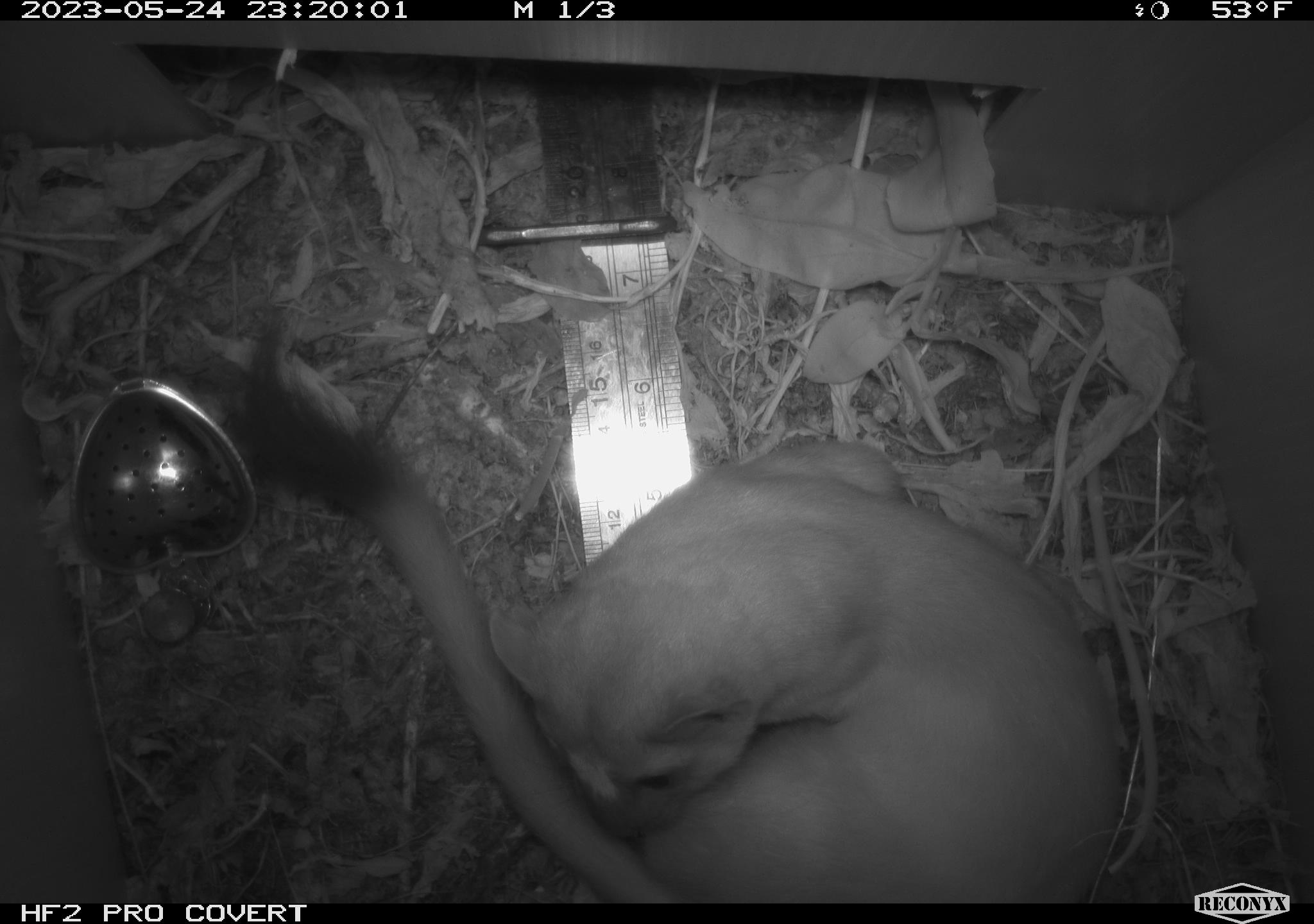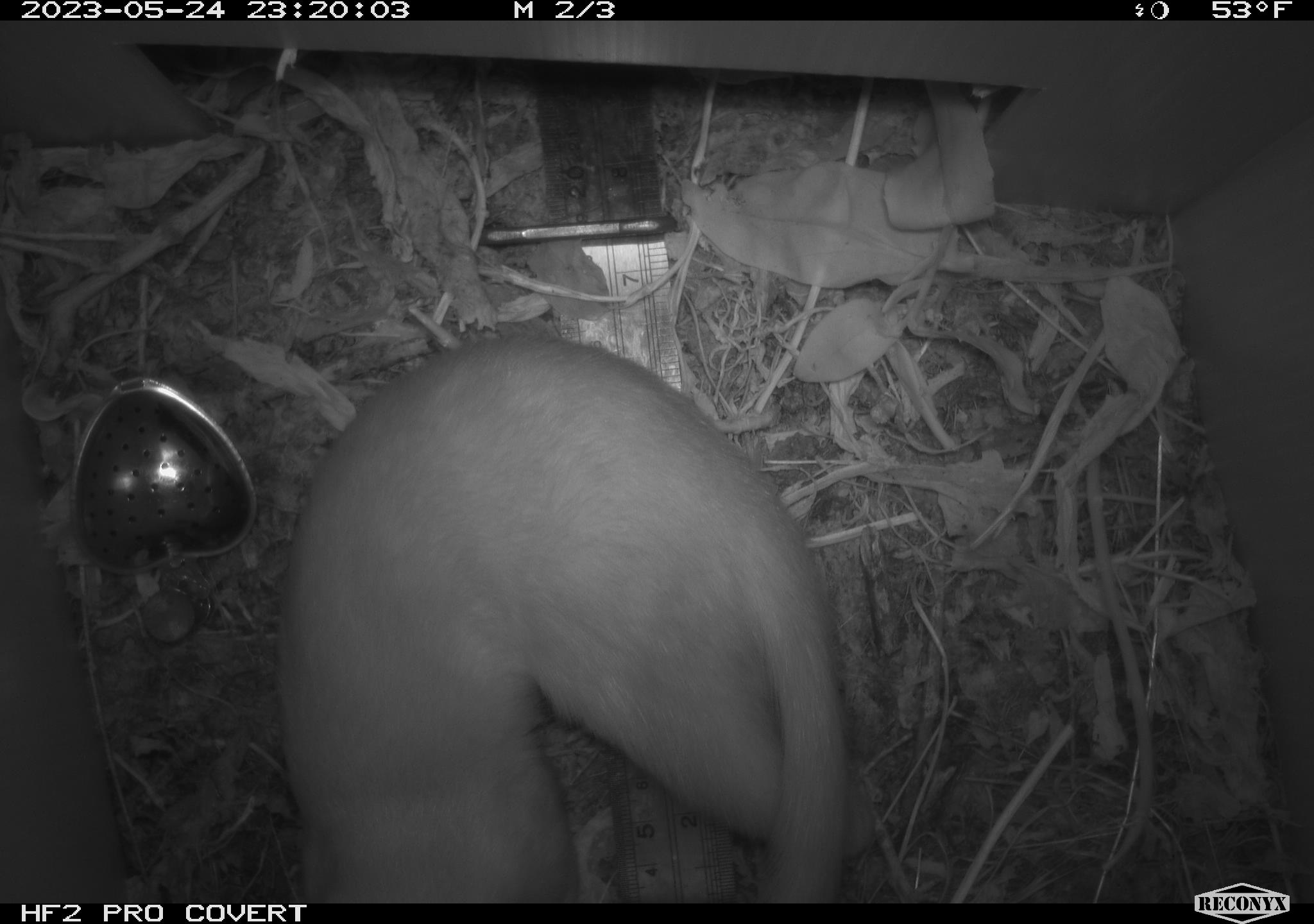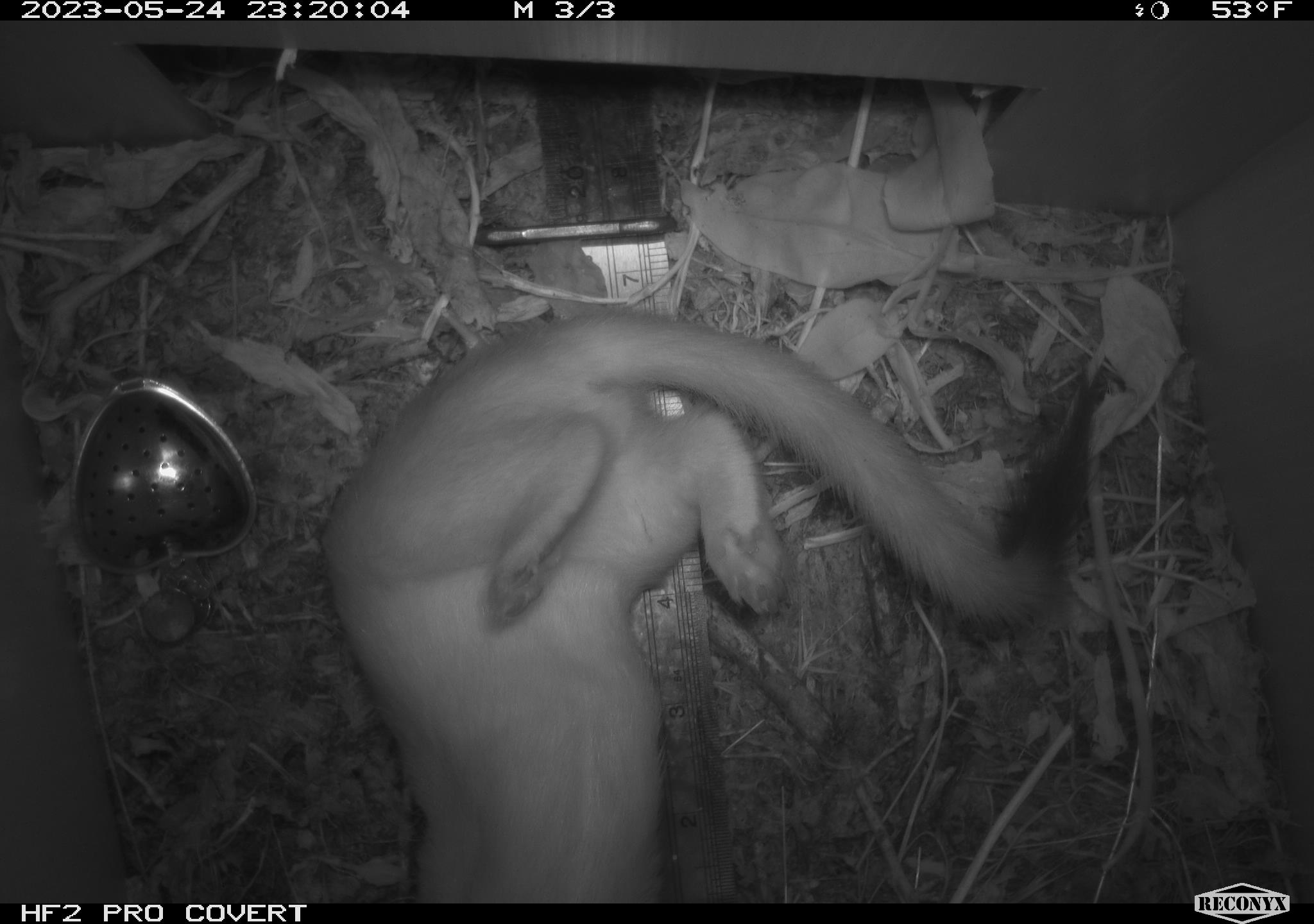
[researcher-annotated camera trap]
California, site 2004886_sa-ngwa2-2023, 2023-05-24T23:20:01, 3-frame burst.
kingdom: Animalia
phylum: Chordata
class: Mammalia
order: Carnivora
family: Mustelidae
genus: Neogale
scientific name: Neogale frenata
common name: long-tailed weasel